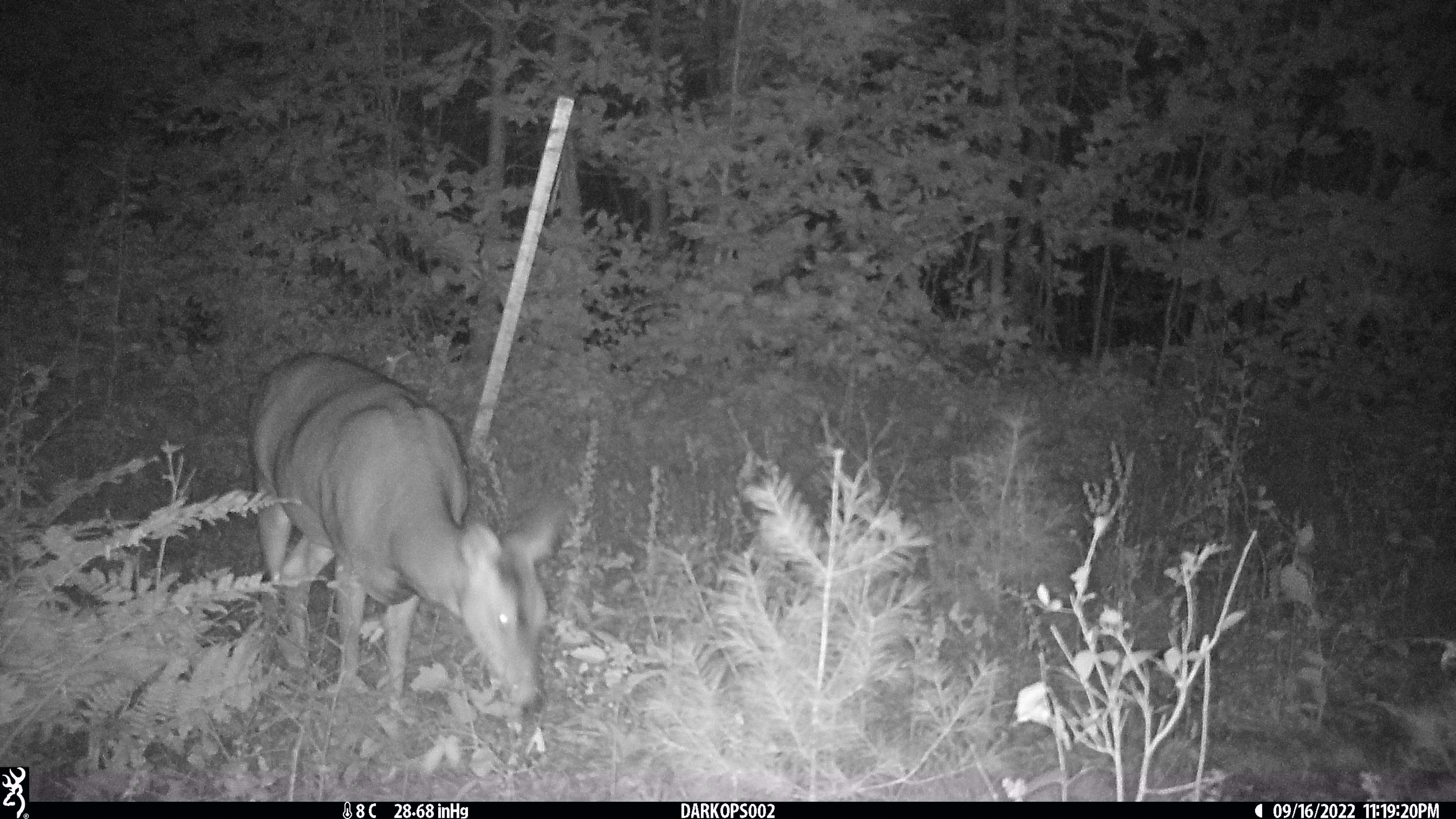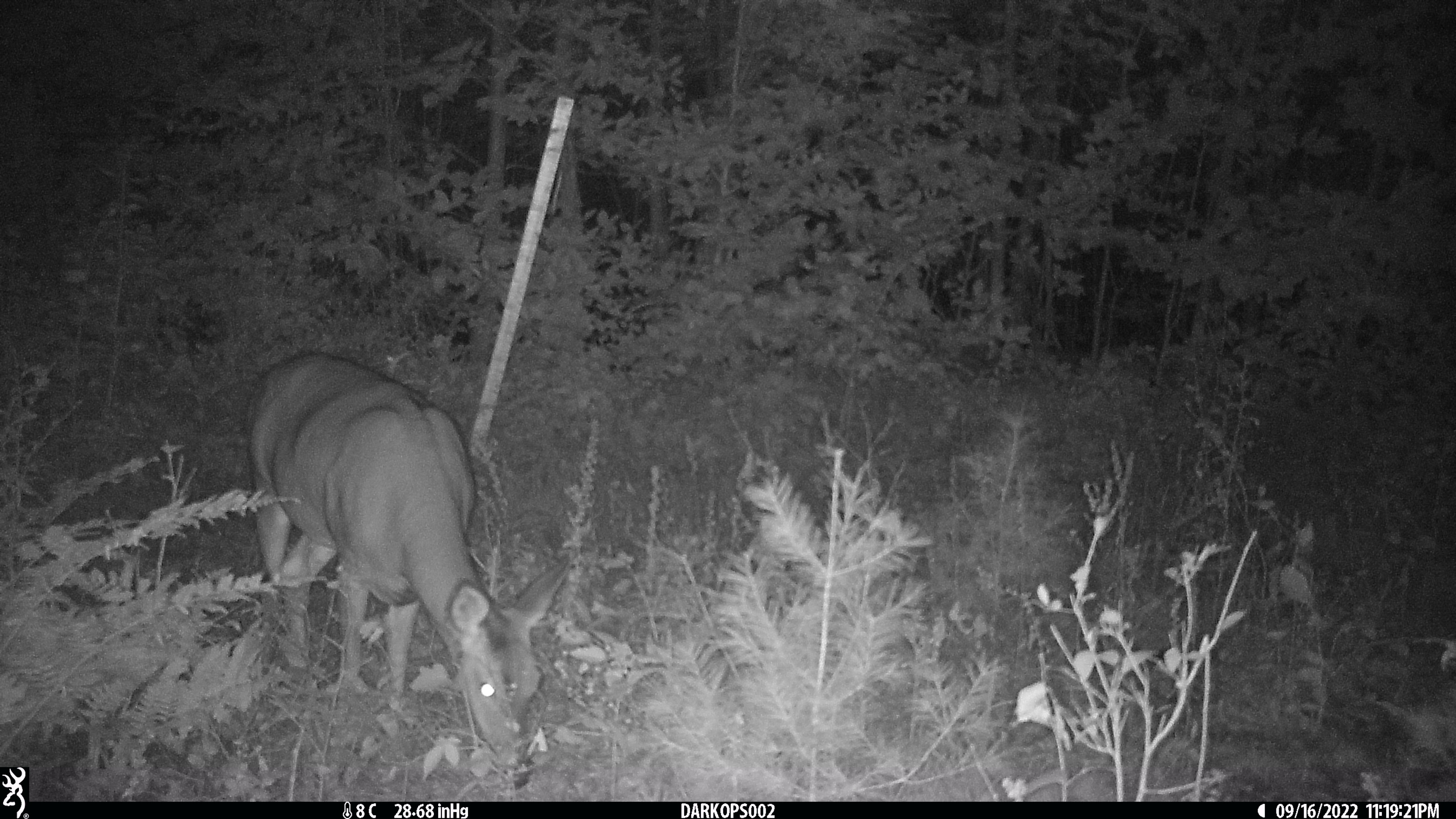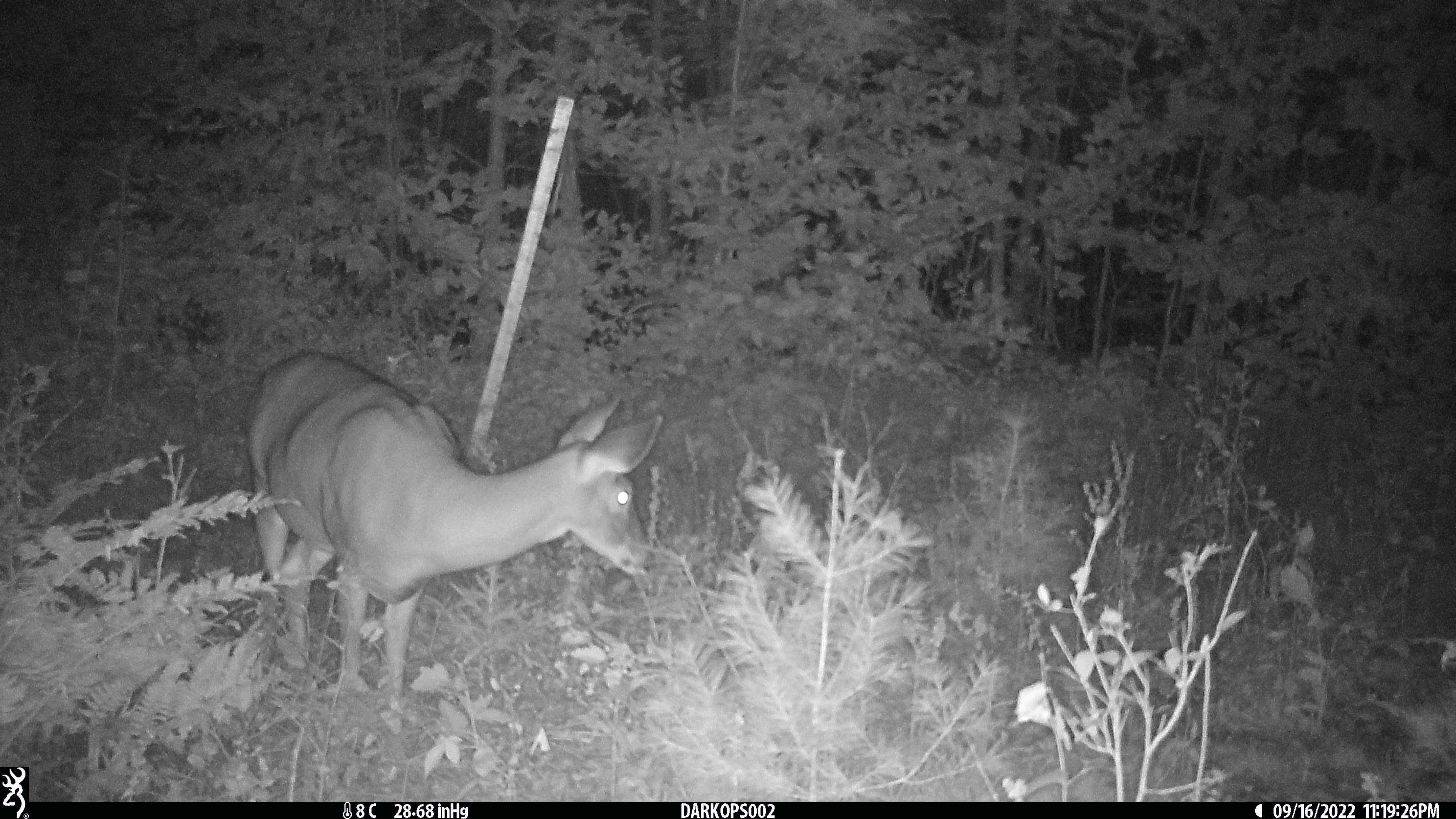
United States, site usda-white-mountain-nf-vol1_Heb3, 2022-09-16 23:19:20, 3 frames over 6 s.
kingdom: Animalia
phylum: Chordata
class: Mammalia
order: Artiodactyla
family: Cervidae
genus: Odocoileus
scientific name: Odocoileus virginianus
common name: white-tailed deer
White-tailed deer (Odocoileus virginianus).